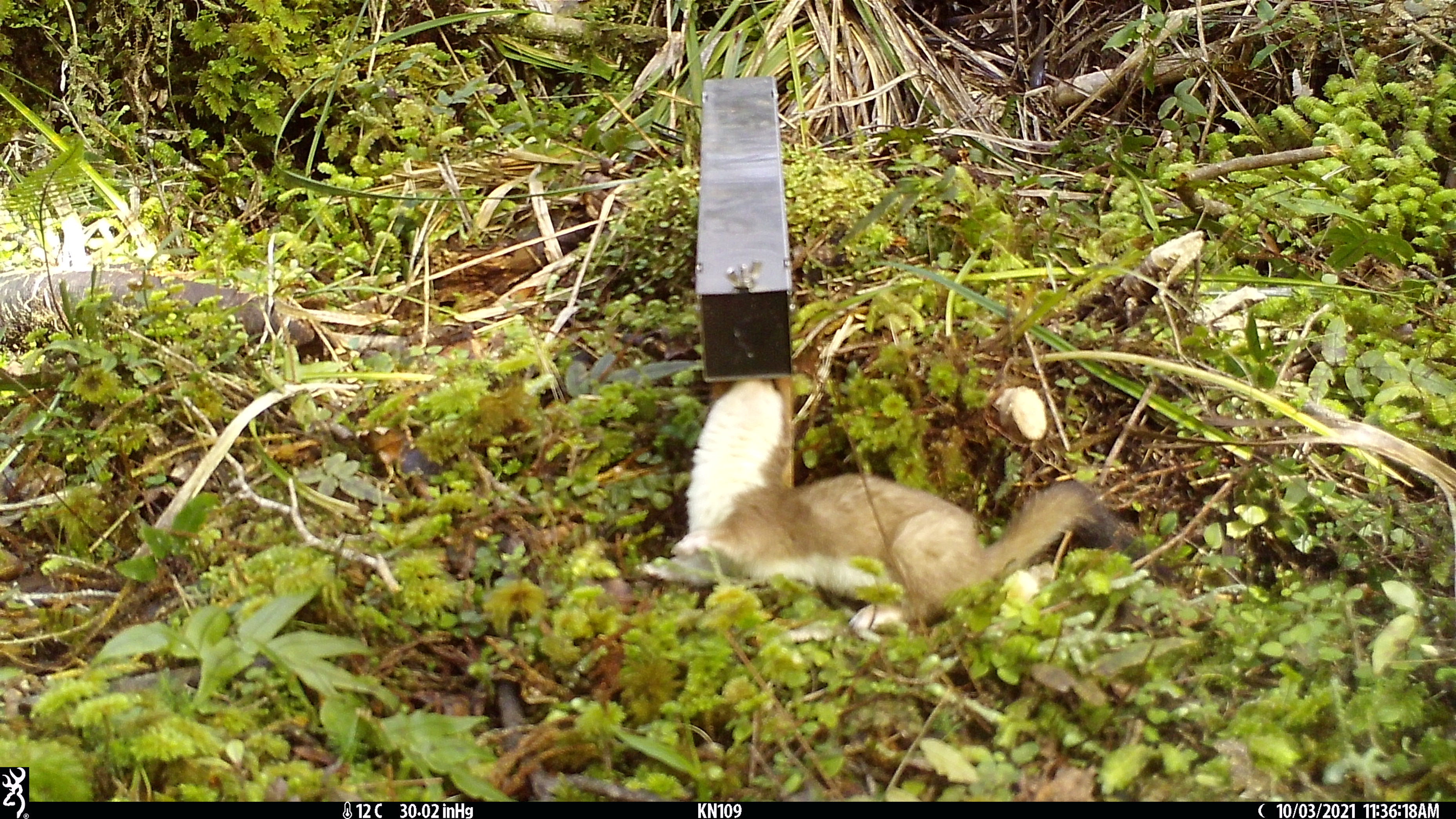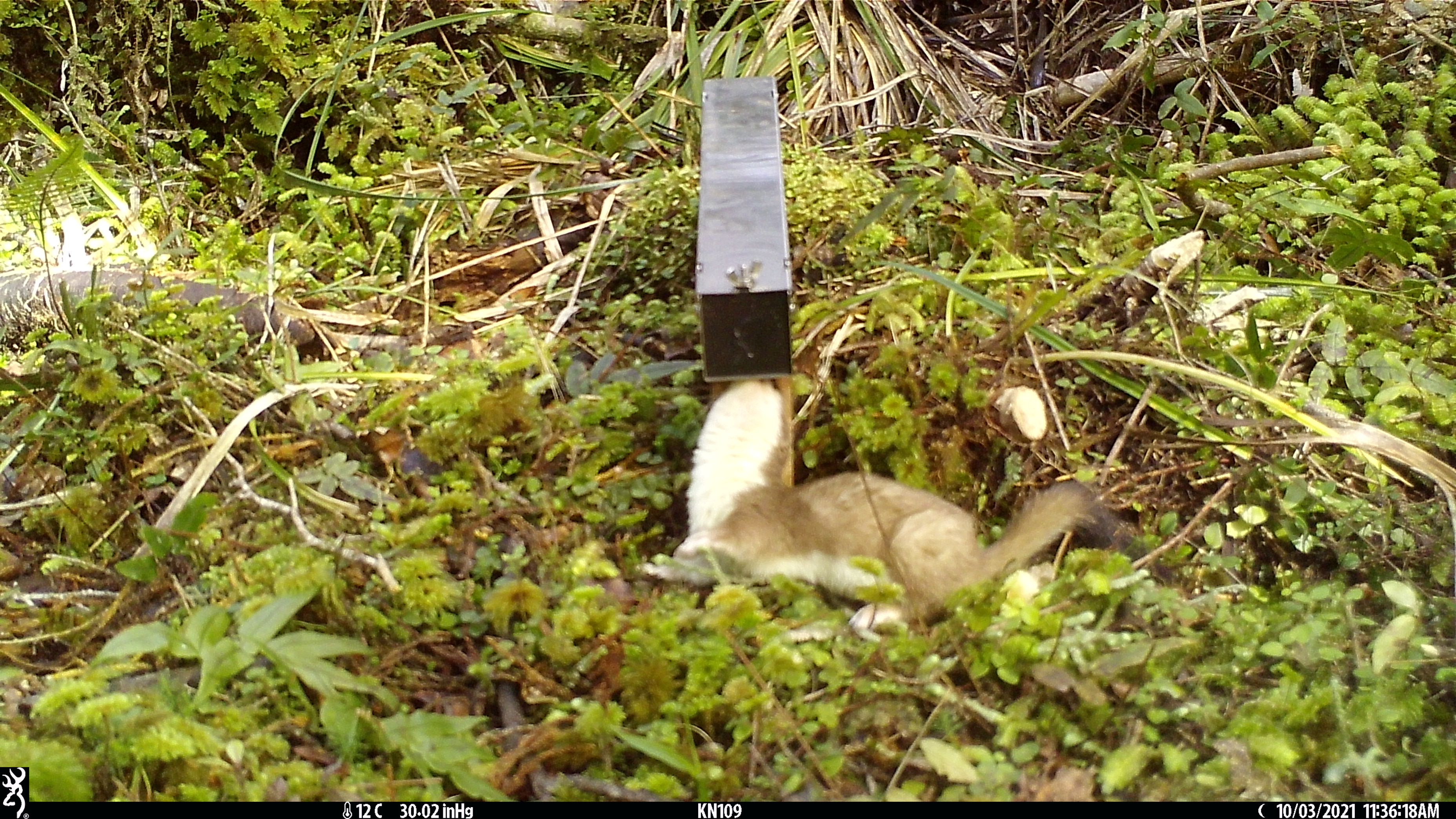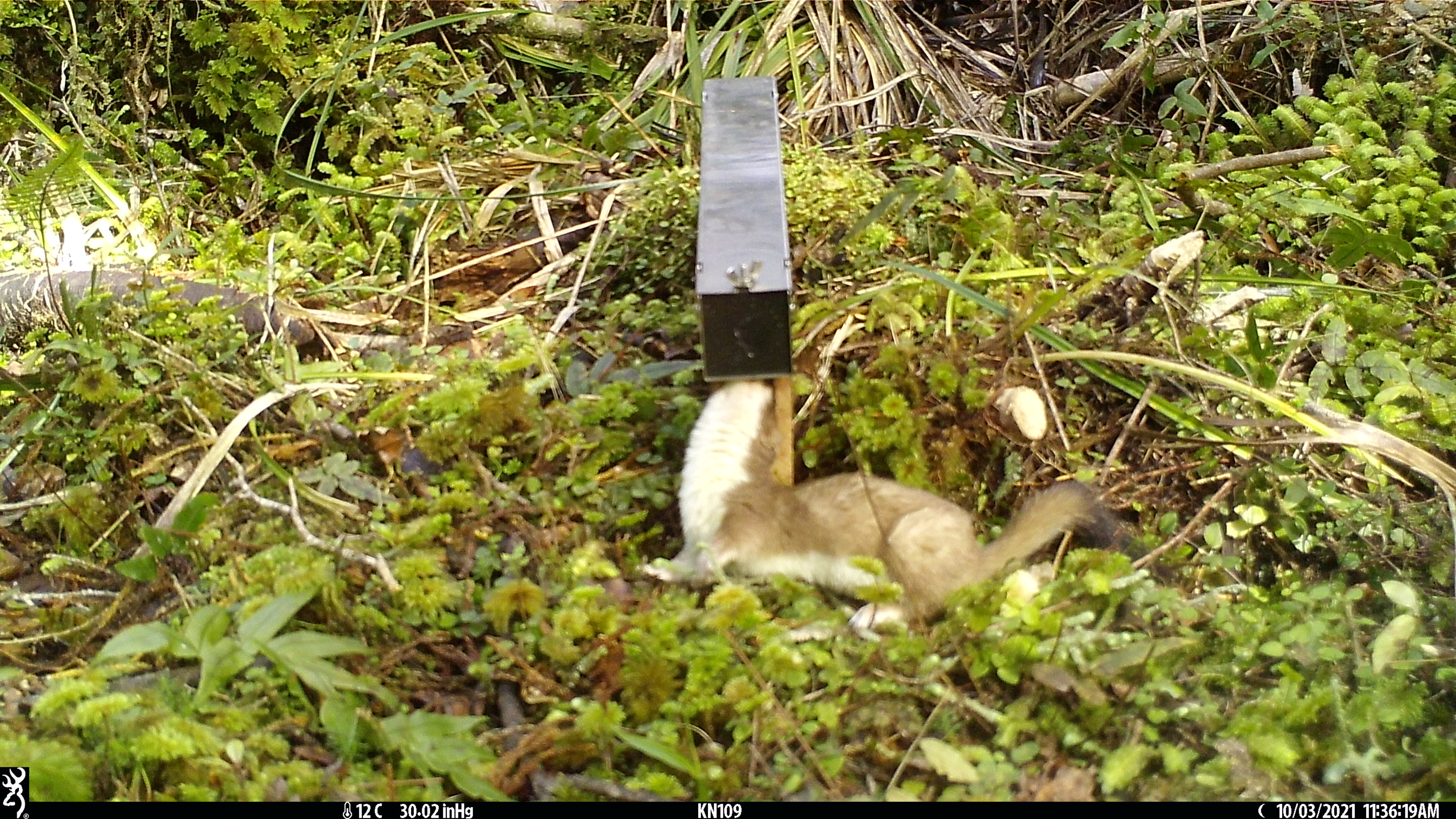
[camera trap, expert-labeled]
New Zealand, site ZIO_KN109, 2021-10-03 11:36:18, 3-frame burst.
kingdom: Animalia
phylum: Chordata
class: Mammalia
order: Carnivora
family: Mustelidae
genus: Mustela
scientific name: Mustela erminea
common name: stoat